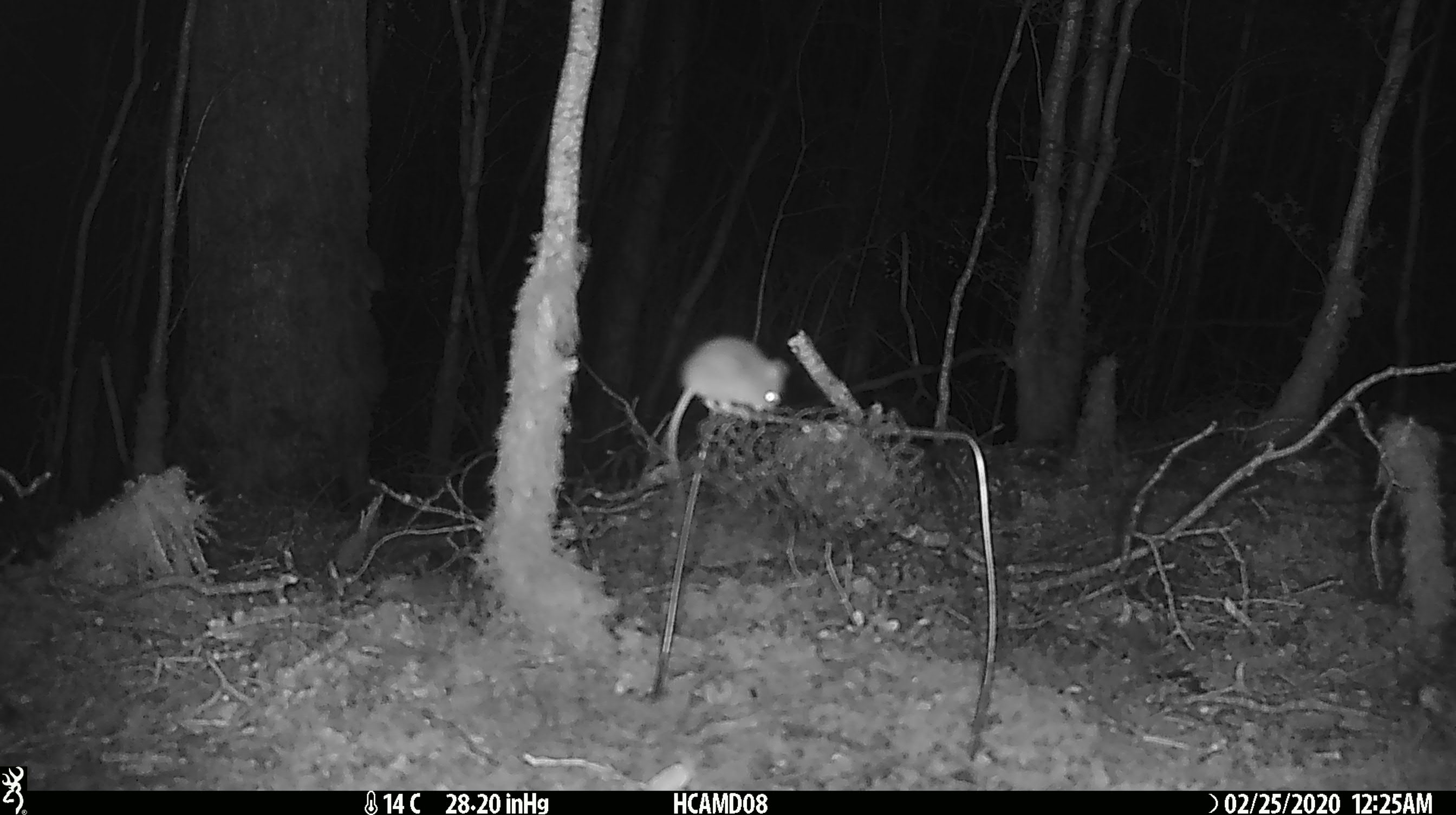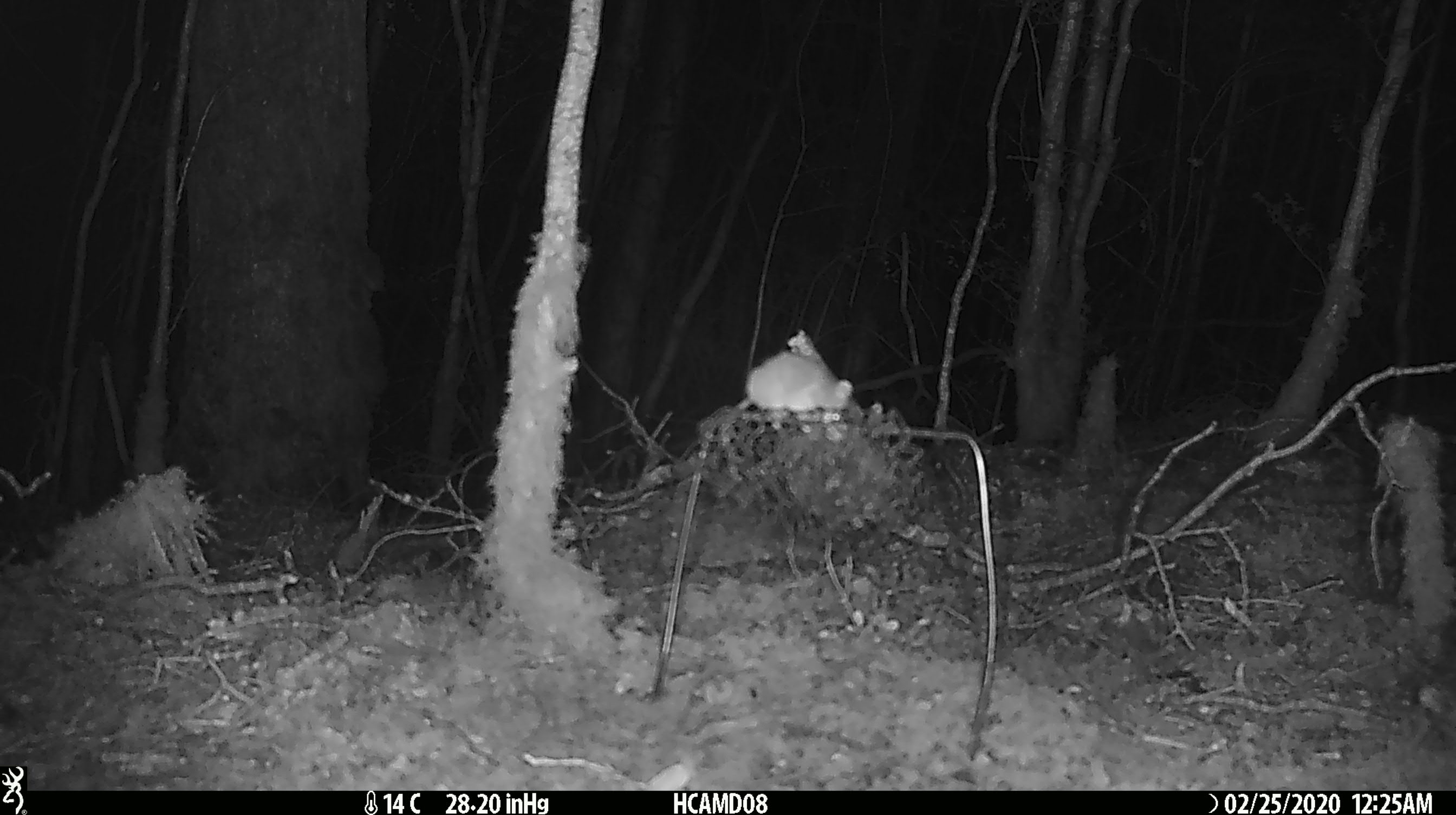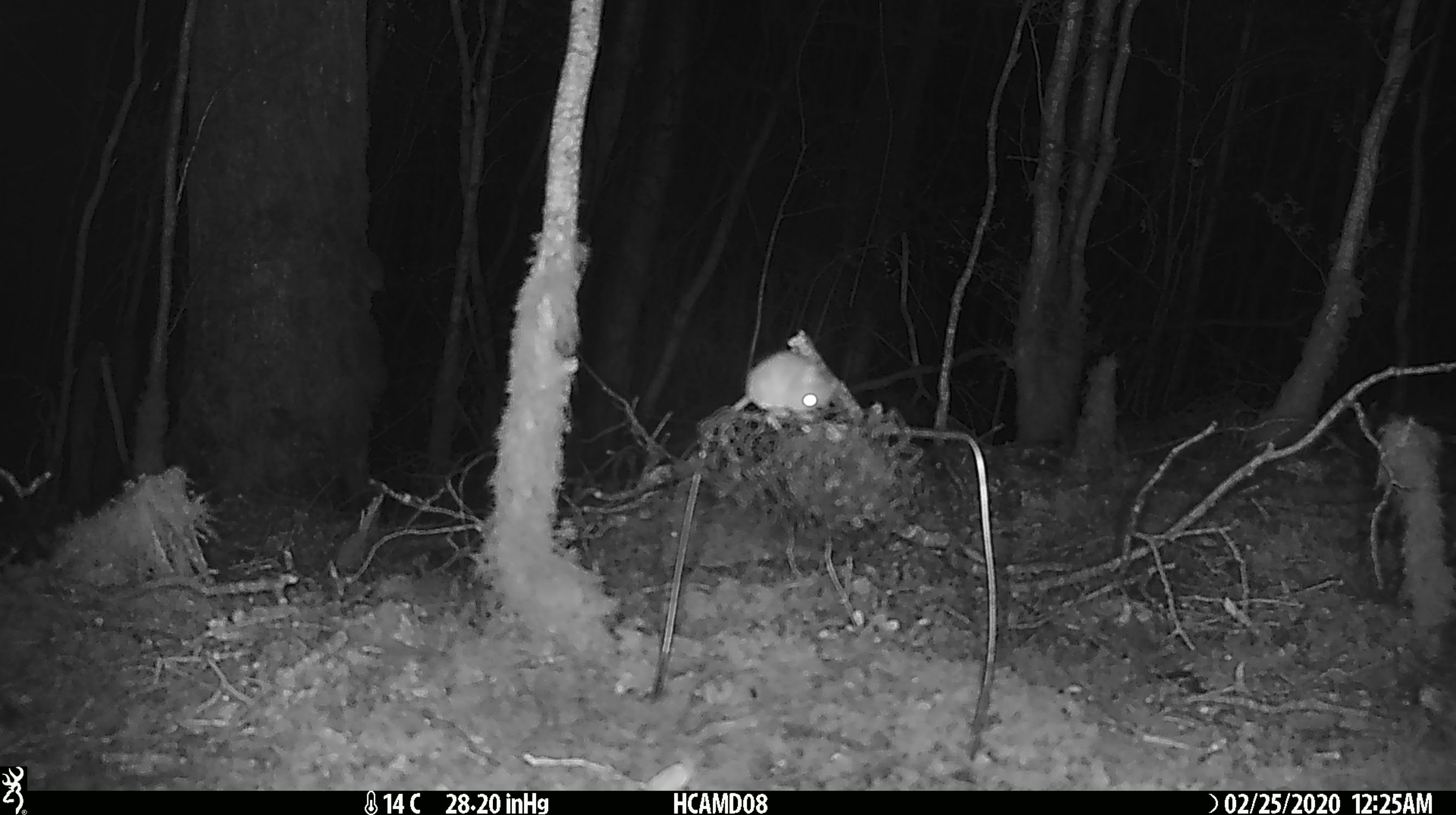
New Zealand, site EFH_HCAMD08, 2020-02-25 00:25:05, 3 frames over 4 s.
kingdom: Animalia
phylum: Chordata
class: Mammalia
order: Rodentia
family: Muridae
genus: Mus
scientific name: Mus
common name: mouse